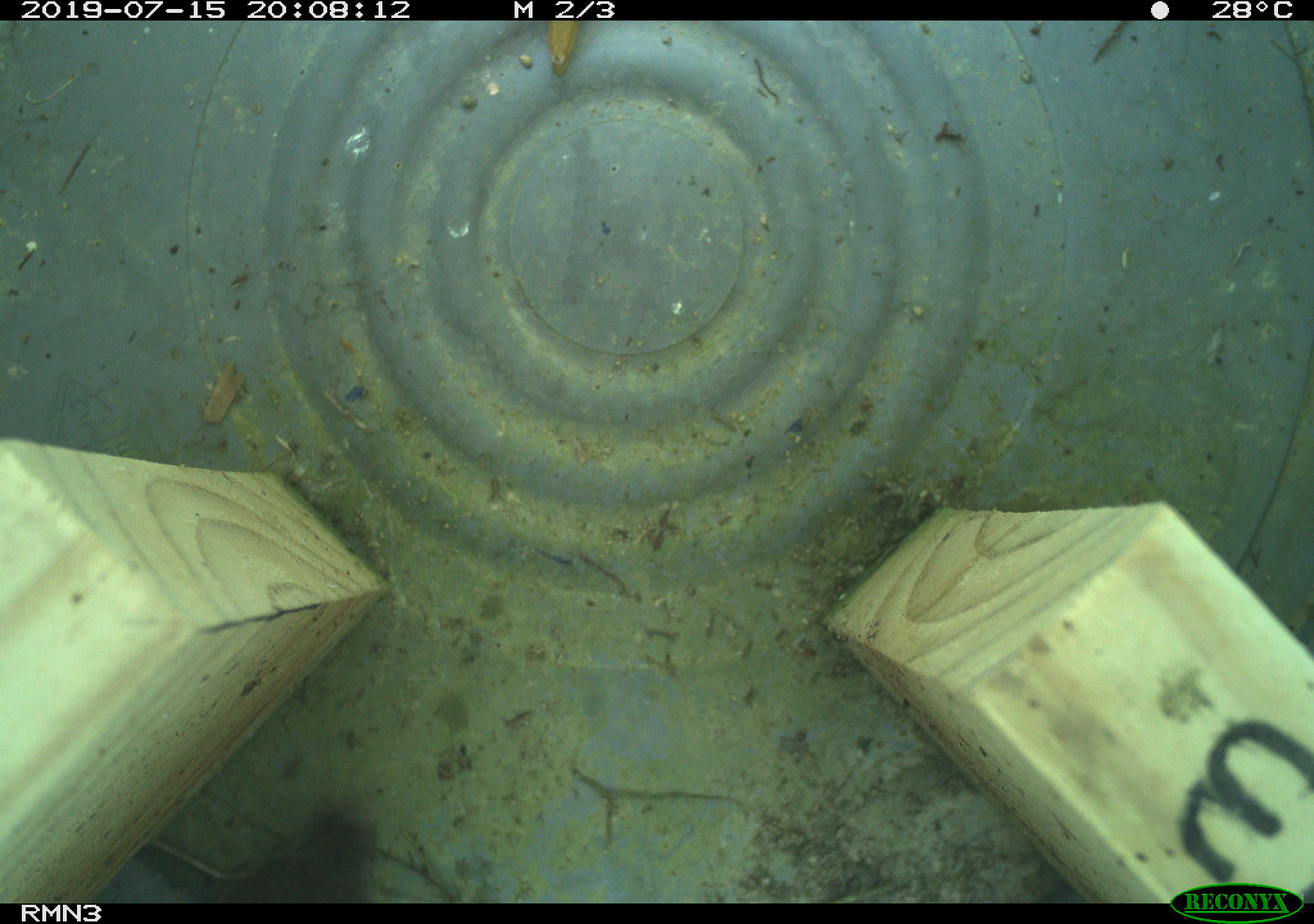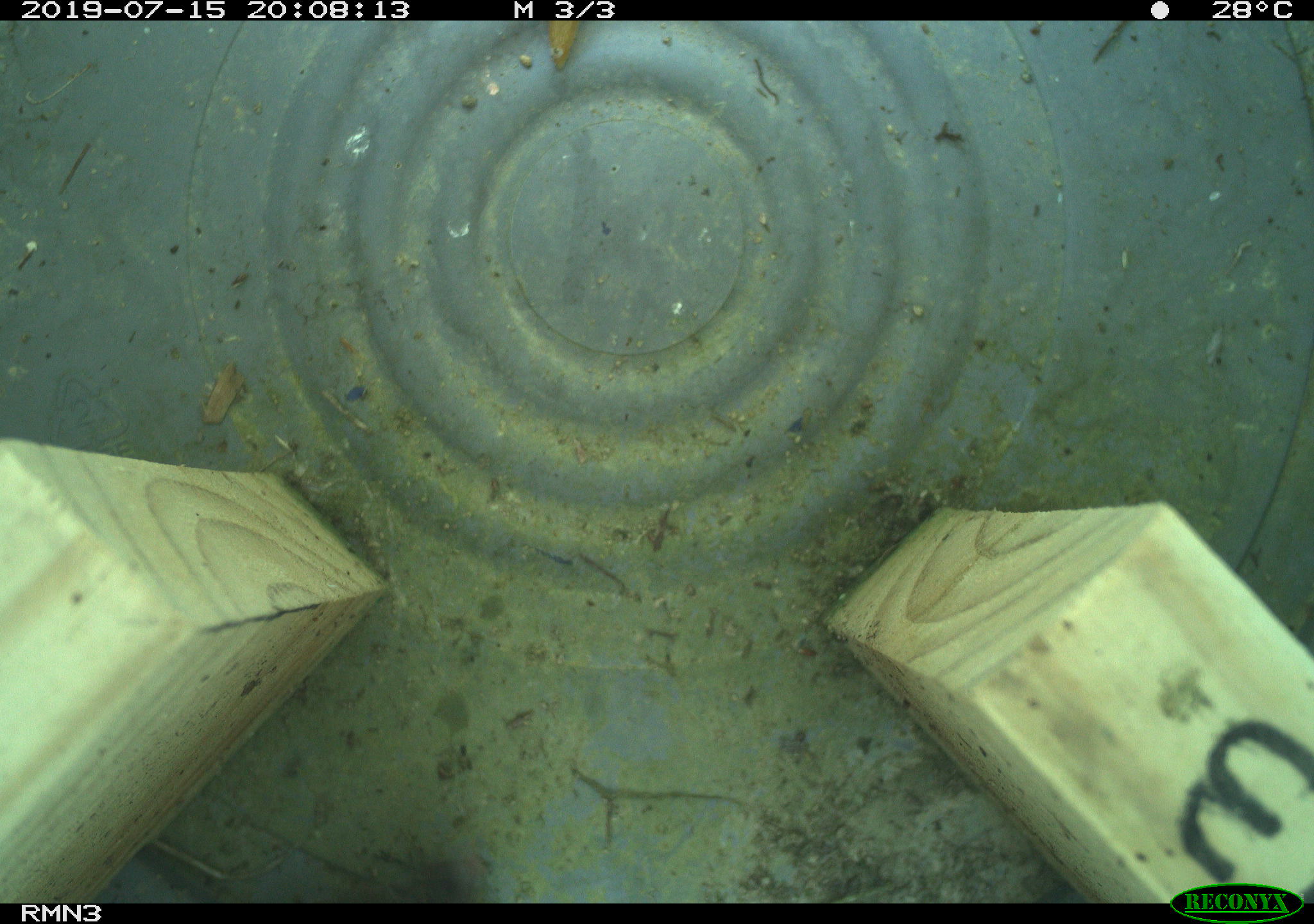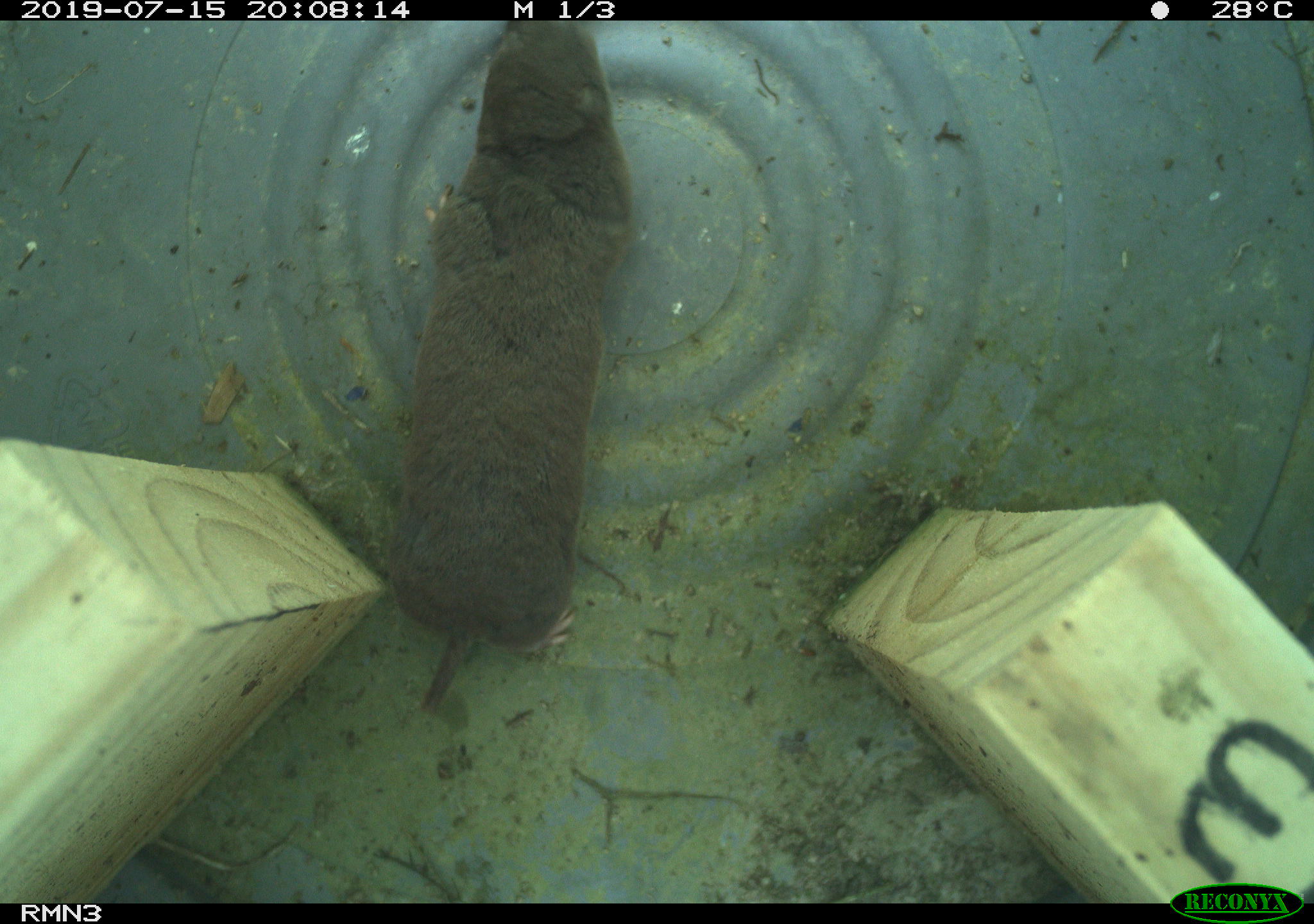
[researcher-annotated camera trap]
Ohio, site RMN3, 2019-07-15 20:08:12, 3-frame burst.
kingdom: Animalia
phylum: Chordata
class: Mammalia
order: Eulipotyphla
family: Soricidae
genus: Blarina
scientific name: Blarina brevicauda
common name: northern short-tailed shrew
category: n. short-tailed shrew